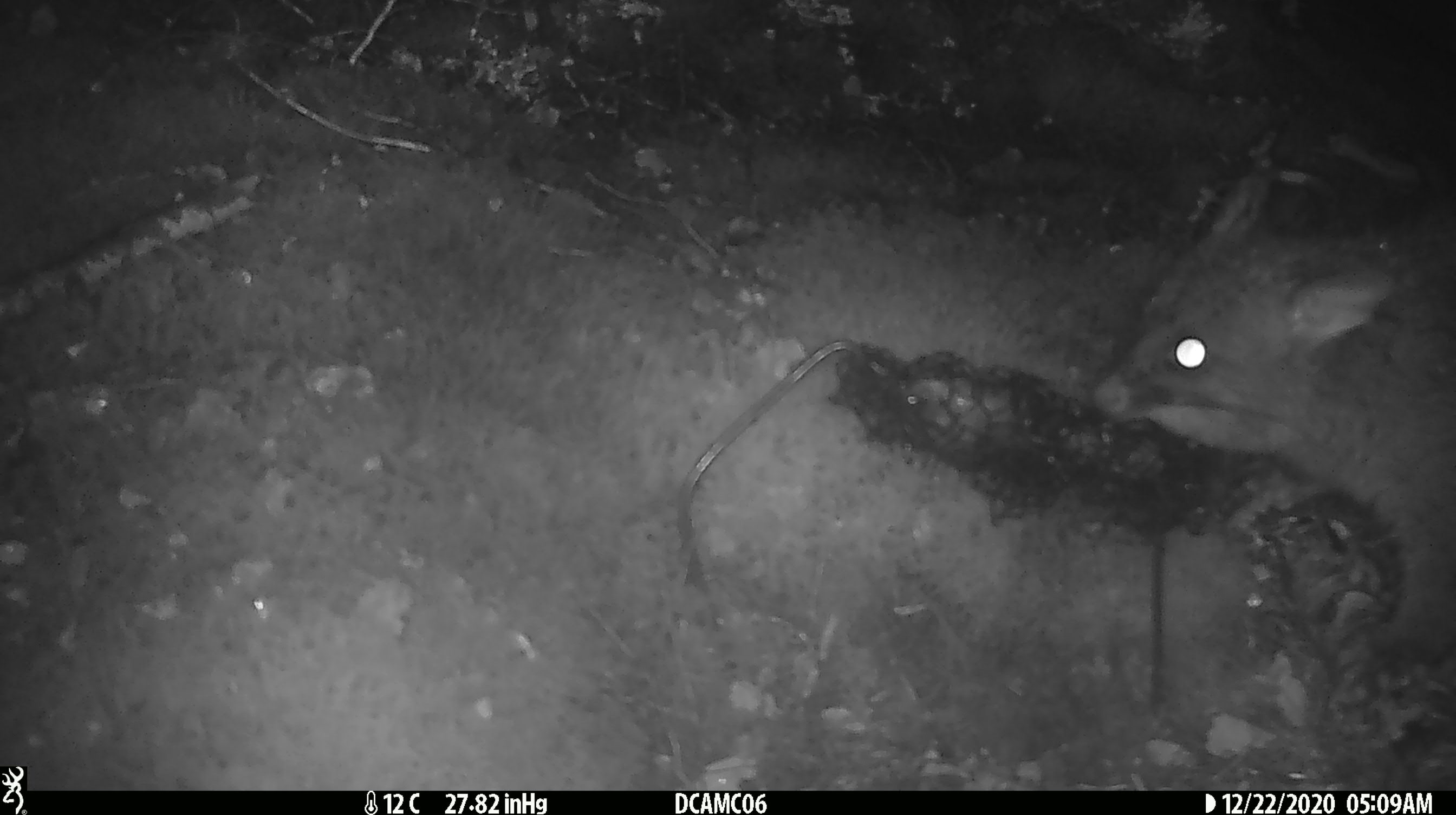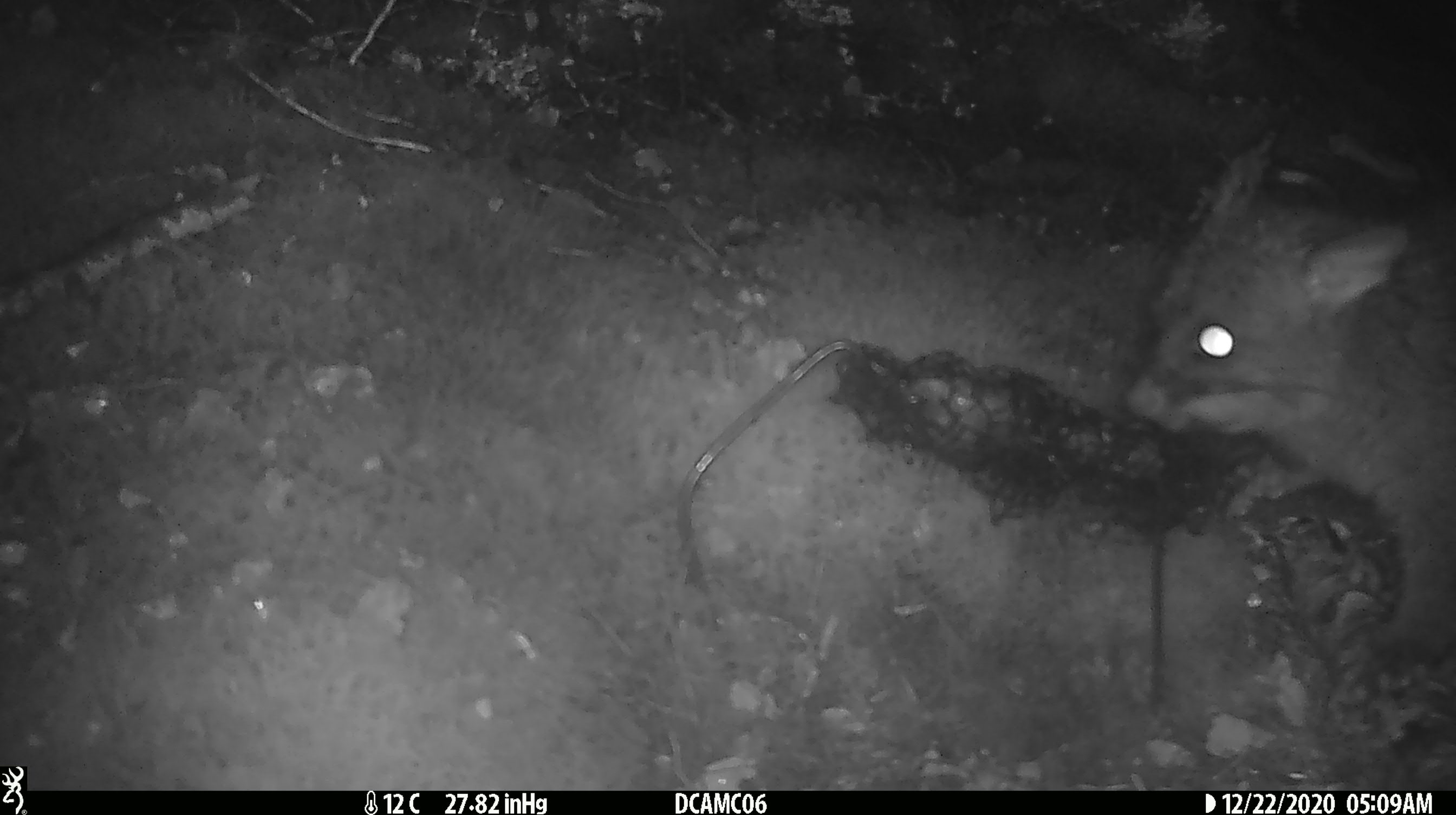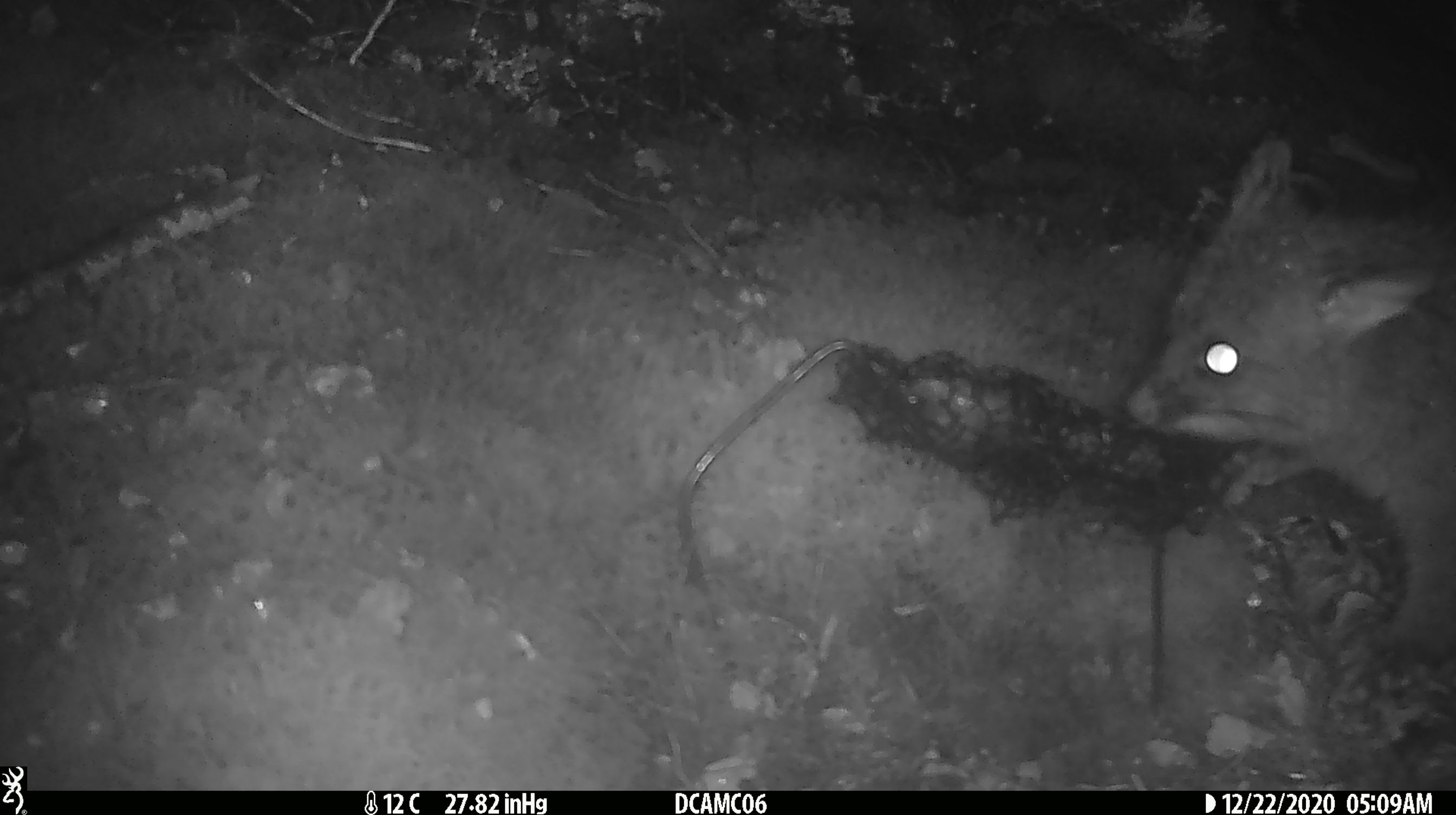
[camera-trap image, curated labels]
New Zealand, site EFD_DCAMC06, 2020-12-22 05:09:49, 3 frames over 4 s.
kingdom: Animalia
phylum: Chordata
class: Mammalia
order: Diprotodontia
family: Phalangeridae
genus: Trichosurus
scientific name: Trichosurus vulpecula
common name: common brushtail possum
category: possum